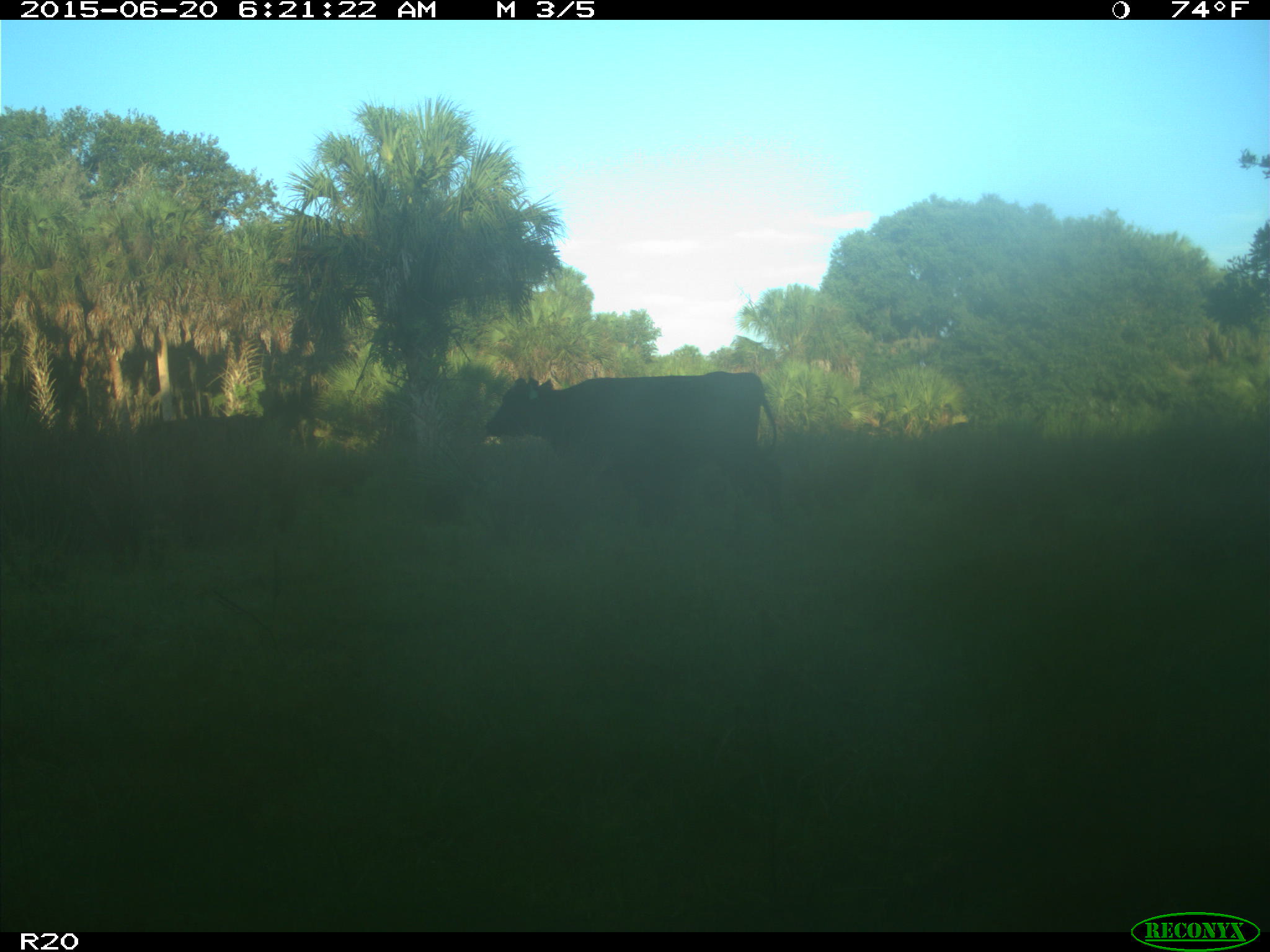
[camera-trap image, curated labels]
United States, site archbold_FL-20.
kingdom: Animalia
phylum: Chordata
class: Mammalia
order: Artiodactyla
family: Bovidae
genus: Bos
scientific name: Bos taurus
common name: domestic cow